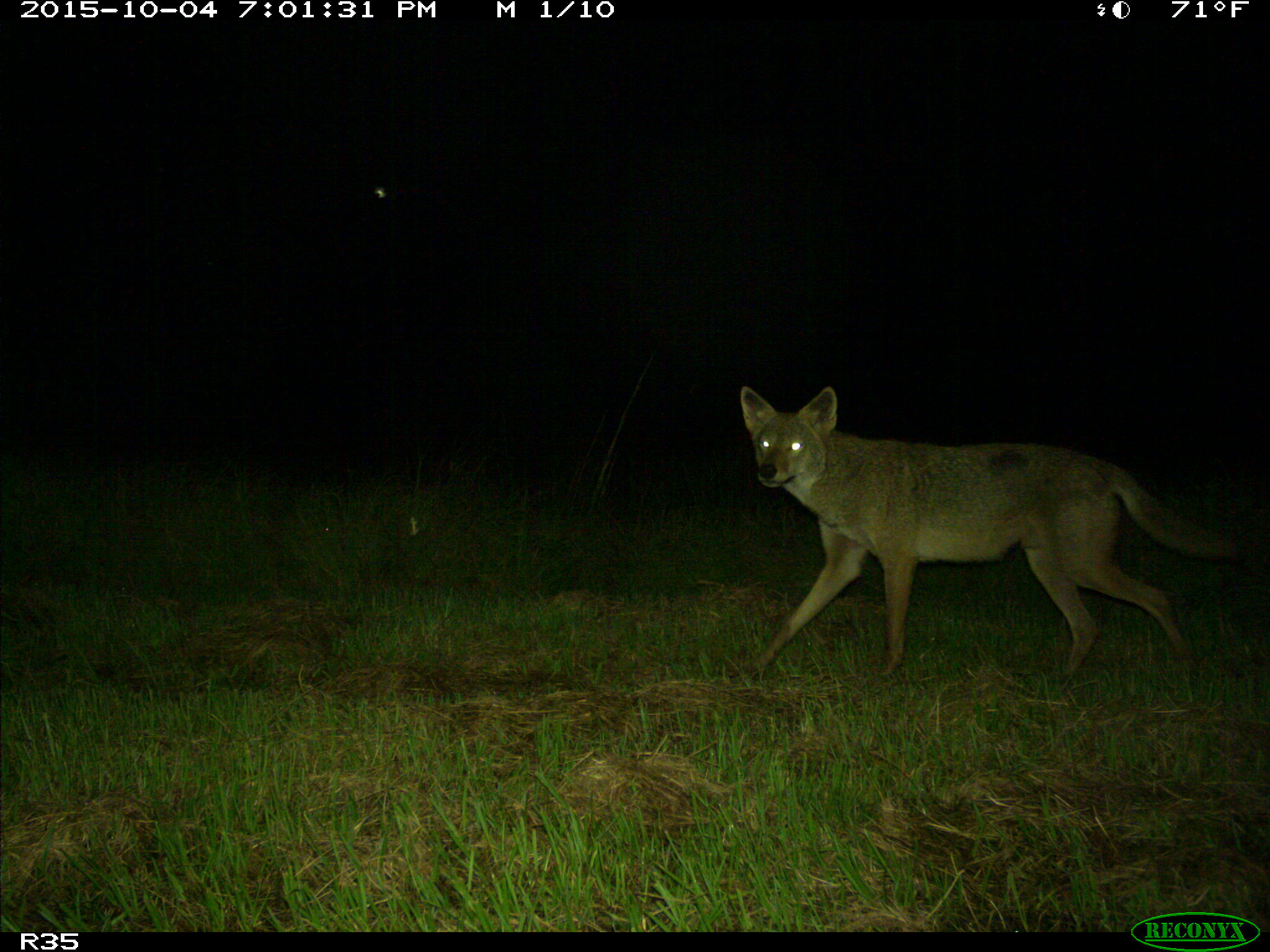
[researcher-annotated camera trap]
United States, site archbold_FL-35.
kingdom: Animalia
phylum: Chordata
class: Mammalia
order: Carnivora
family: Canidae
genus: Canis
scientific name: Canis latrans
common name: coyote